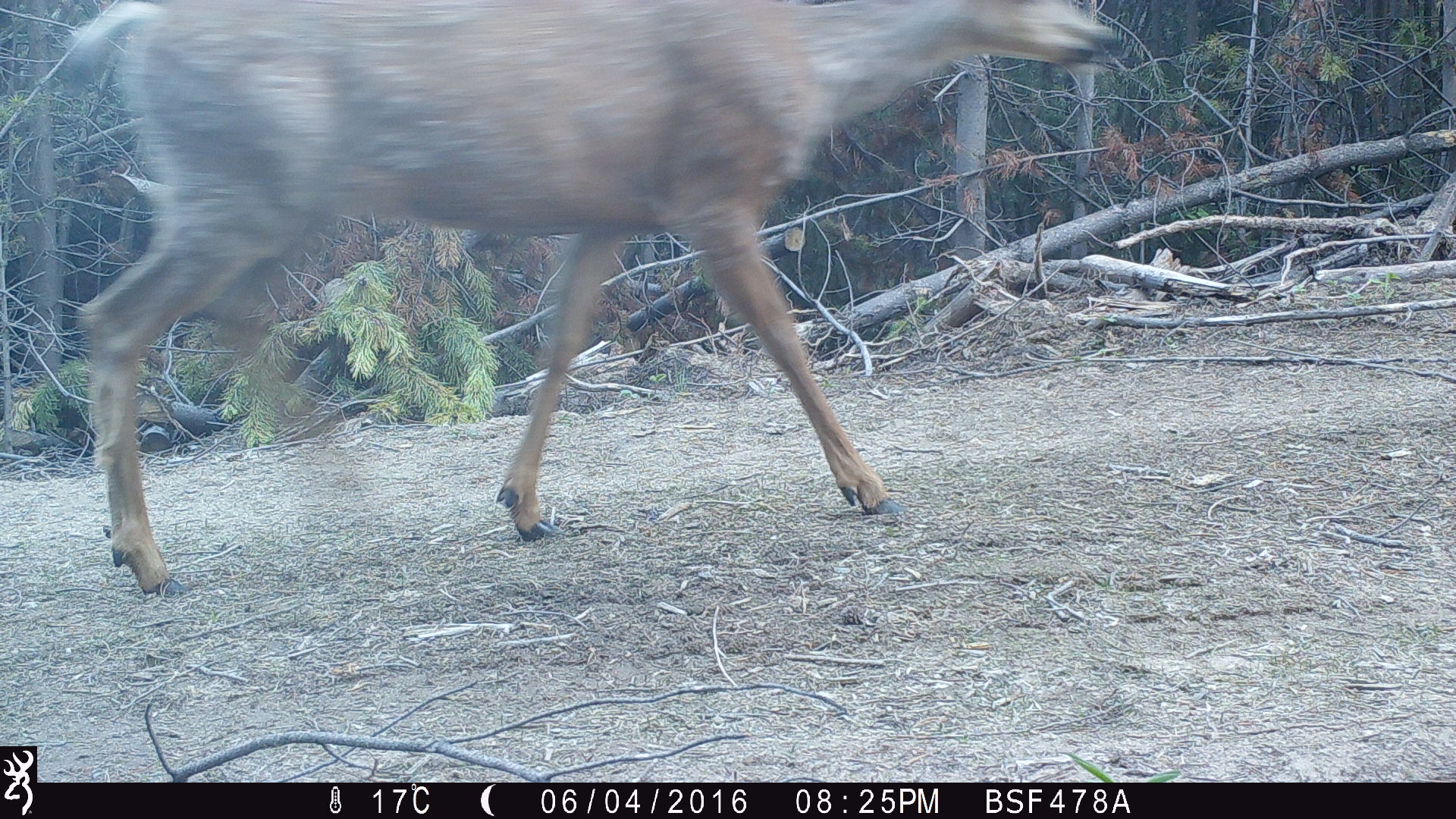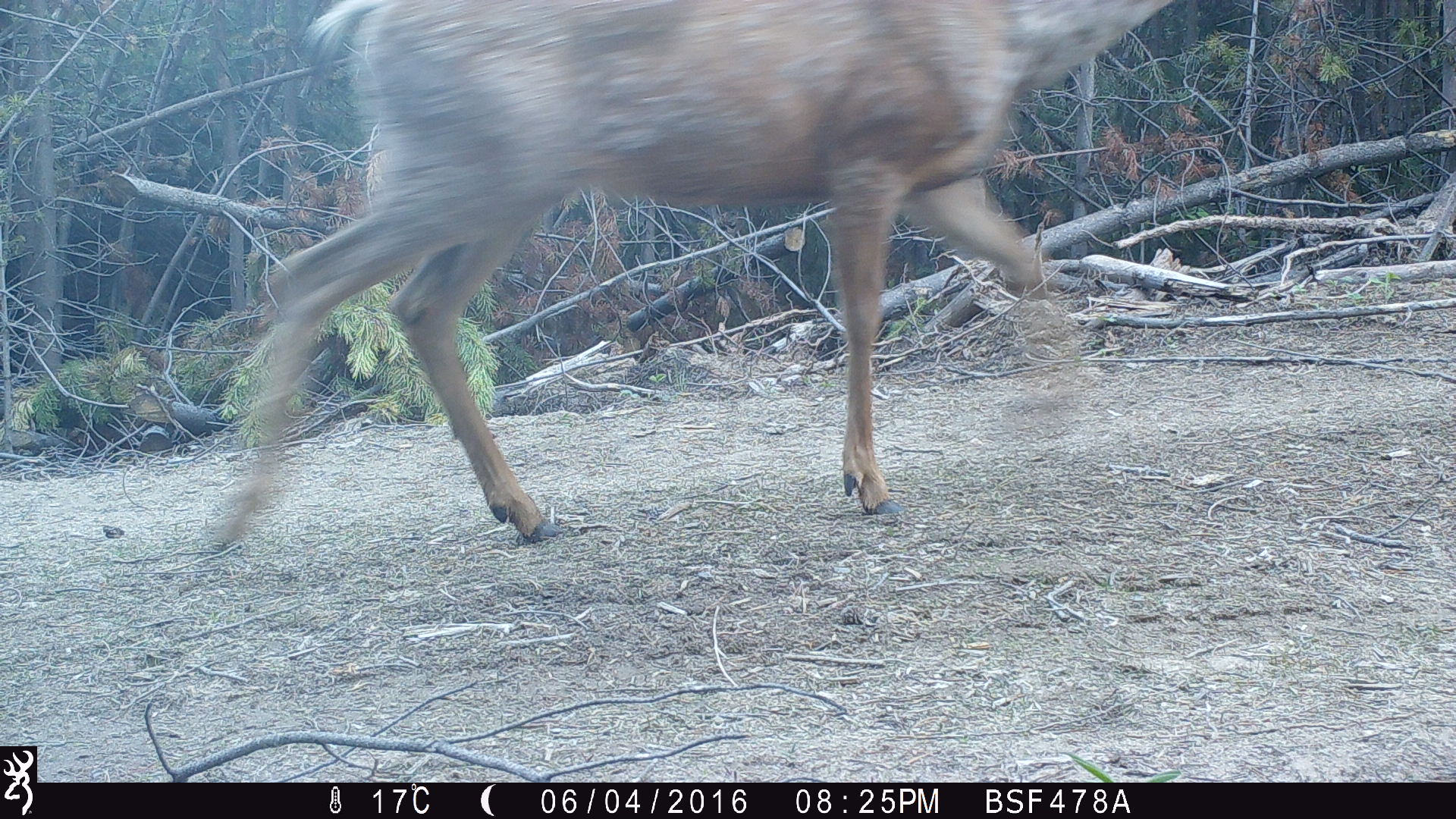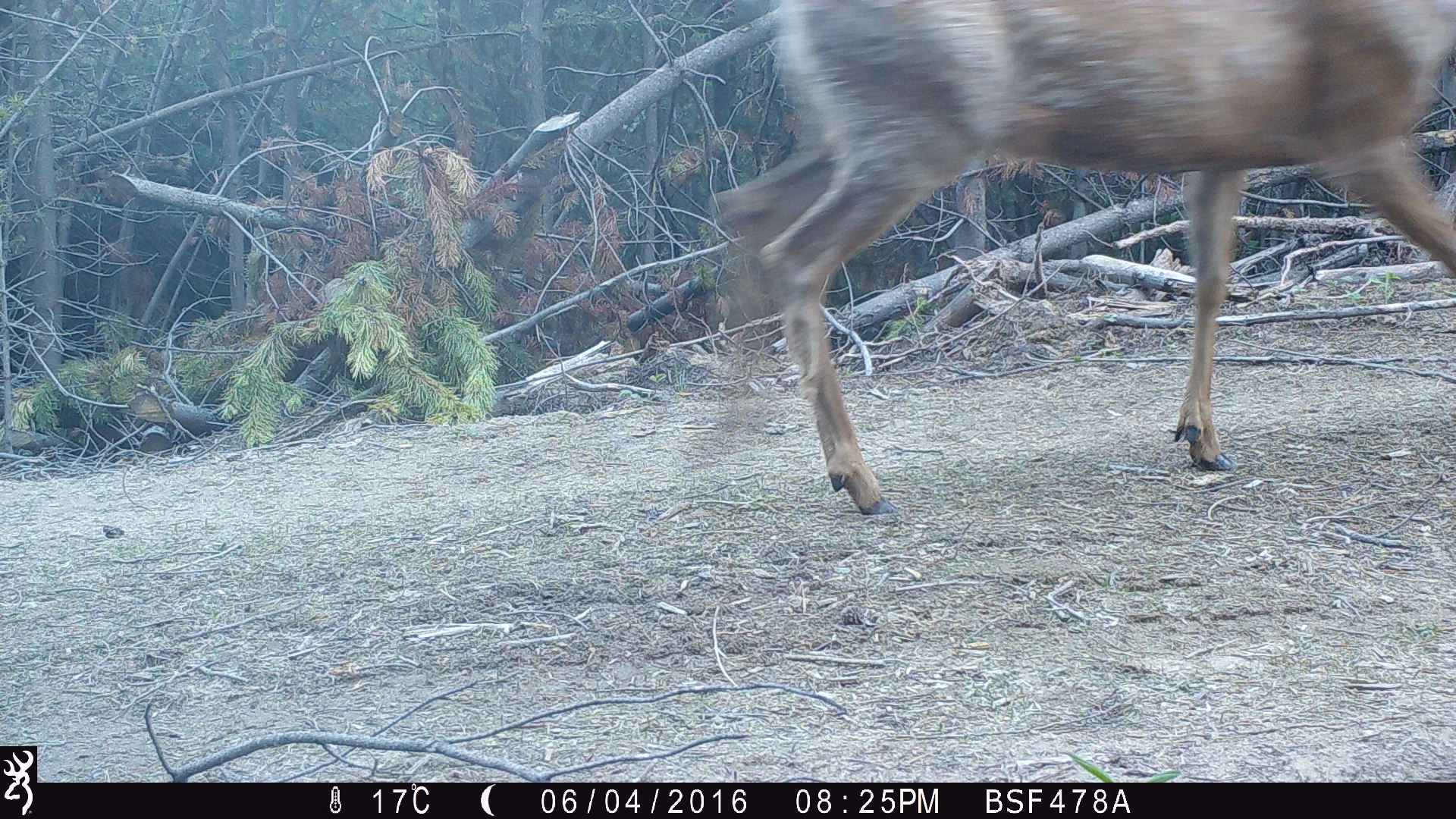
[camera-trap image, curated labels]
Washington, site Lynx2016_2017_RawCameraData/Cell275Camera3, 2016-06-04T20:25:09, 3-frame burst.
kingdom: Animalia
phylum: Chordata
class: Mammalia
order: Artiodactyla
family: Cervidae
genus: Odocoileus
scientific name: Odocoileus hemionus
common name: mule deer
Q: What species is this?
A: Odocoileus hemionus (mule deer).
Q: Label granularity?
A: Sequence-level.